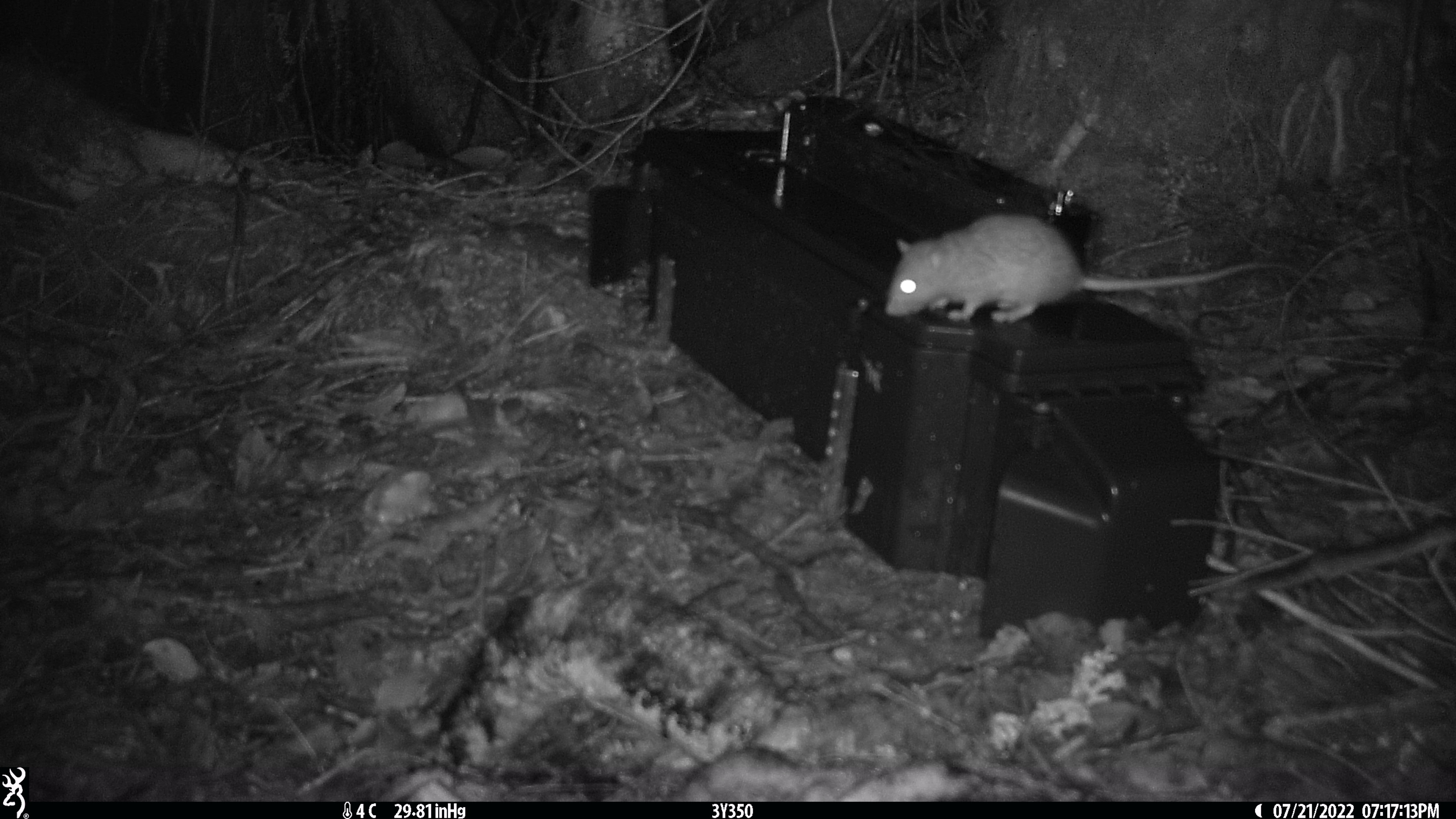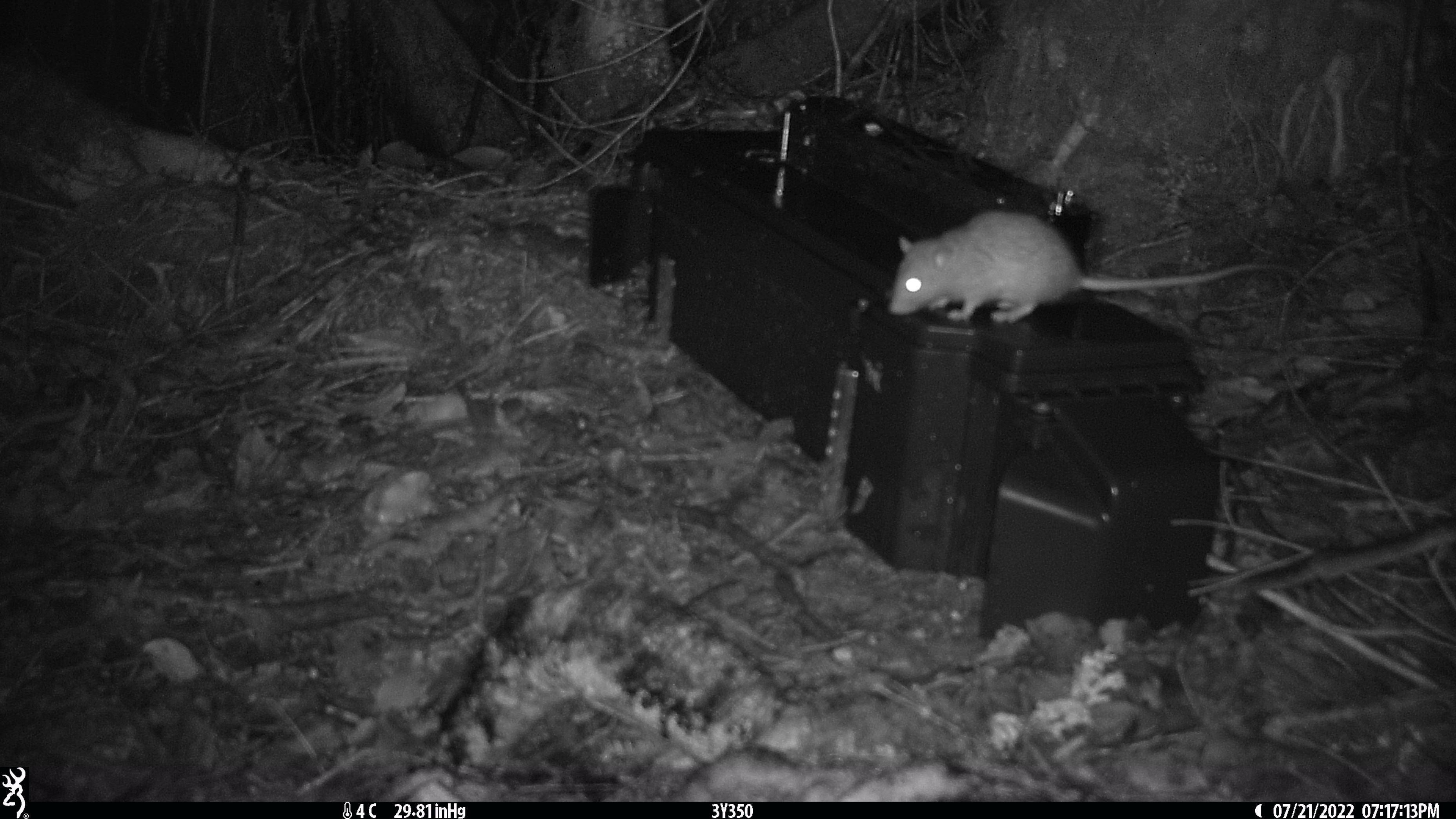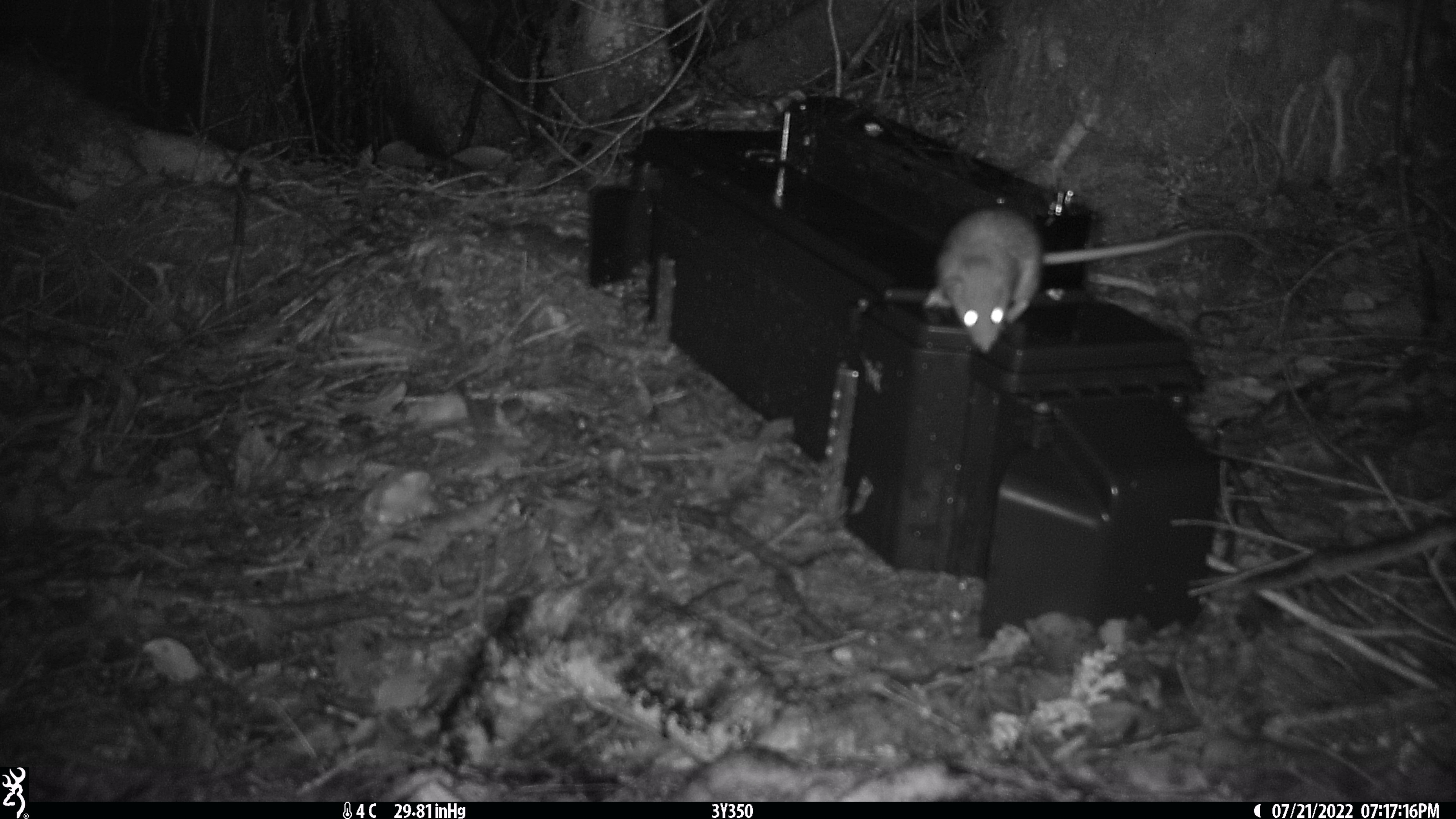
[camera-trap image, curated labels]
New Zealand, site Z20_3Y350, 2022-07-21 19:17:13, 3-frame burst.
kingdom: Animalia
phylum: Chordata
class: Mammalia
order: Rodentia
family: Muridae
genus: Rattus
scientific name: Rattus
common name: rat